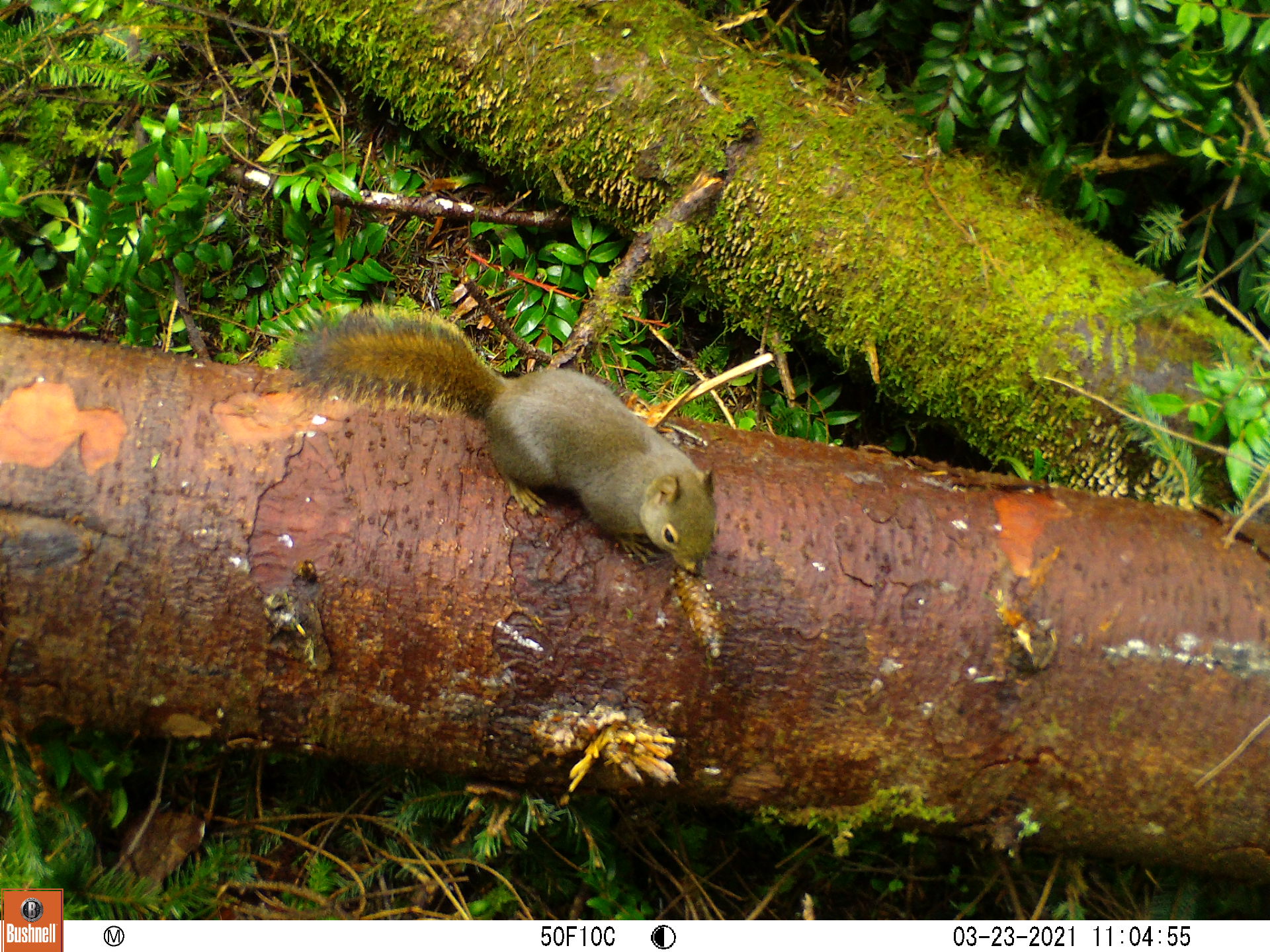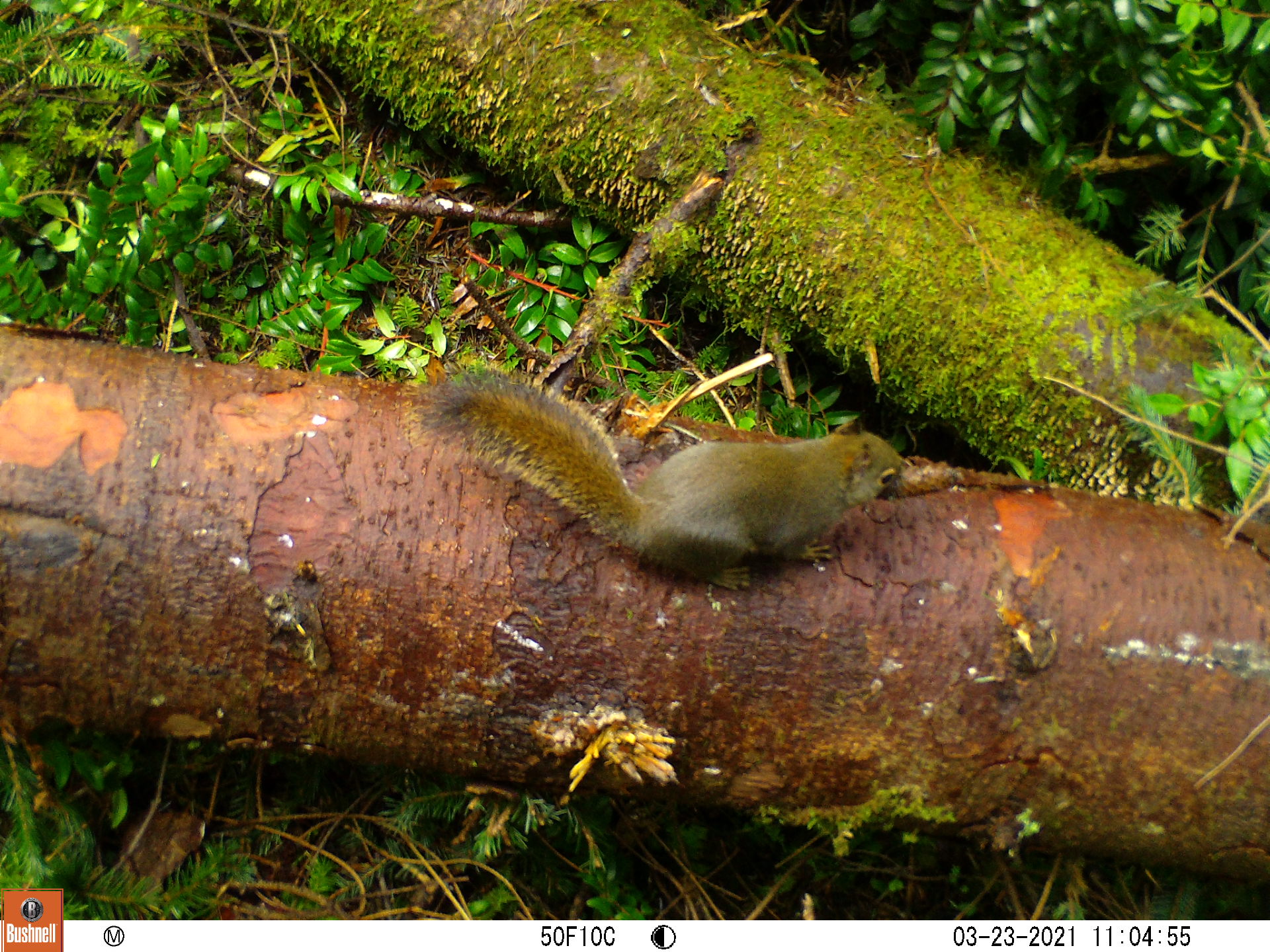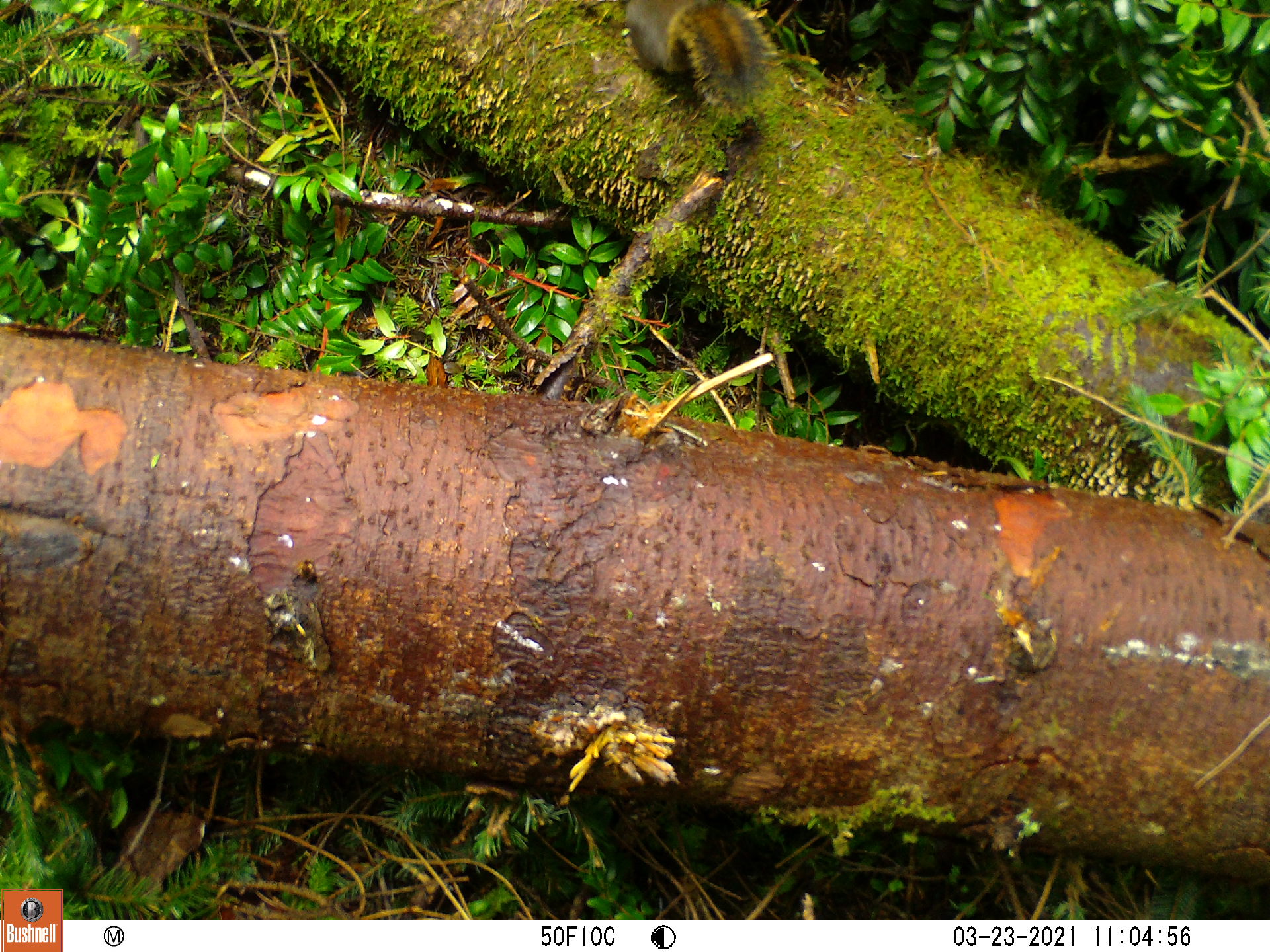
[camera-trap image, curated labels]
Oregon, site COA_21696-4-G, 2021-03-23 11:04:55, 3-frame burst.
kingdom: Animalia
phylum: Chordata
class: Mammalia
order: Rodentia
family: Sciuridae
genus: Tamiasciurus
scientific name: Tamiasciurus douglasii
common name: douglas squirrel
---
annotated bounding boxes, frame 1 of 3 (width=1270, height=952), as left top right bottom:
douglas squirrel: 248 270 744 608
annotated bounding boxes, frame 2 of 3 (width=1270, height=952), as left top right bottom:
douglas squirrel: 377 316 922 607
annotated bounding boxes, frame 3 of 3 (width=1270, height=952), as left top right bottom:
douglas squirrel: 589 2 808 121